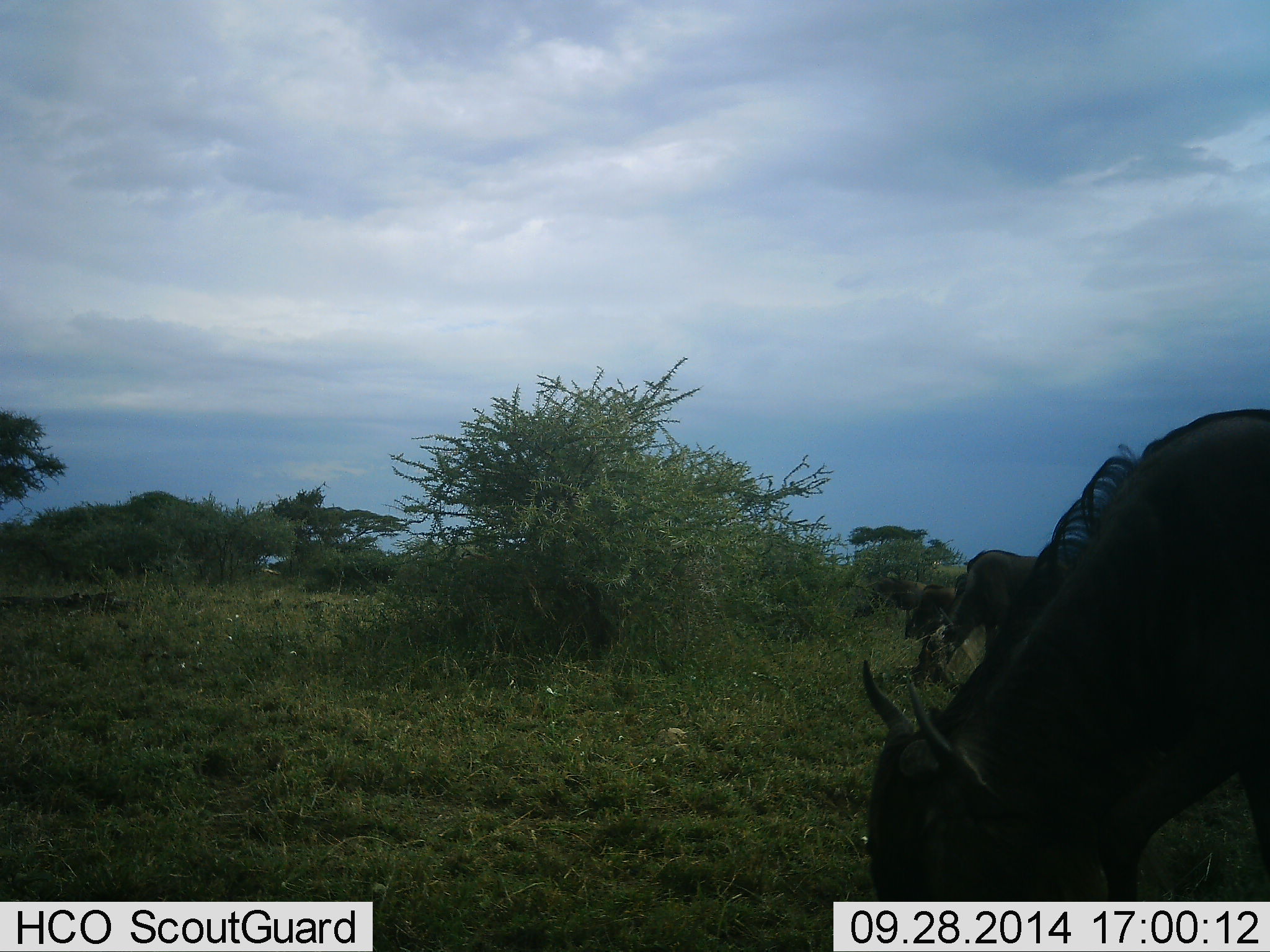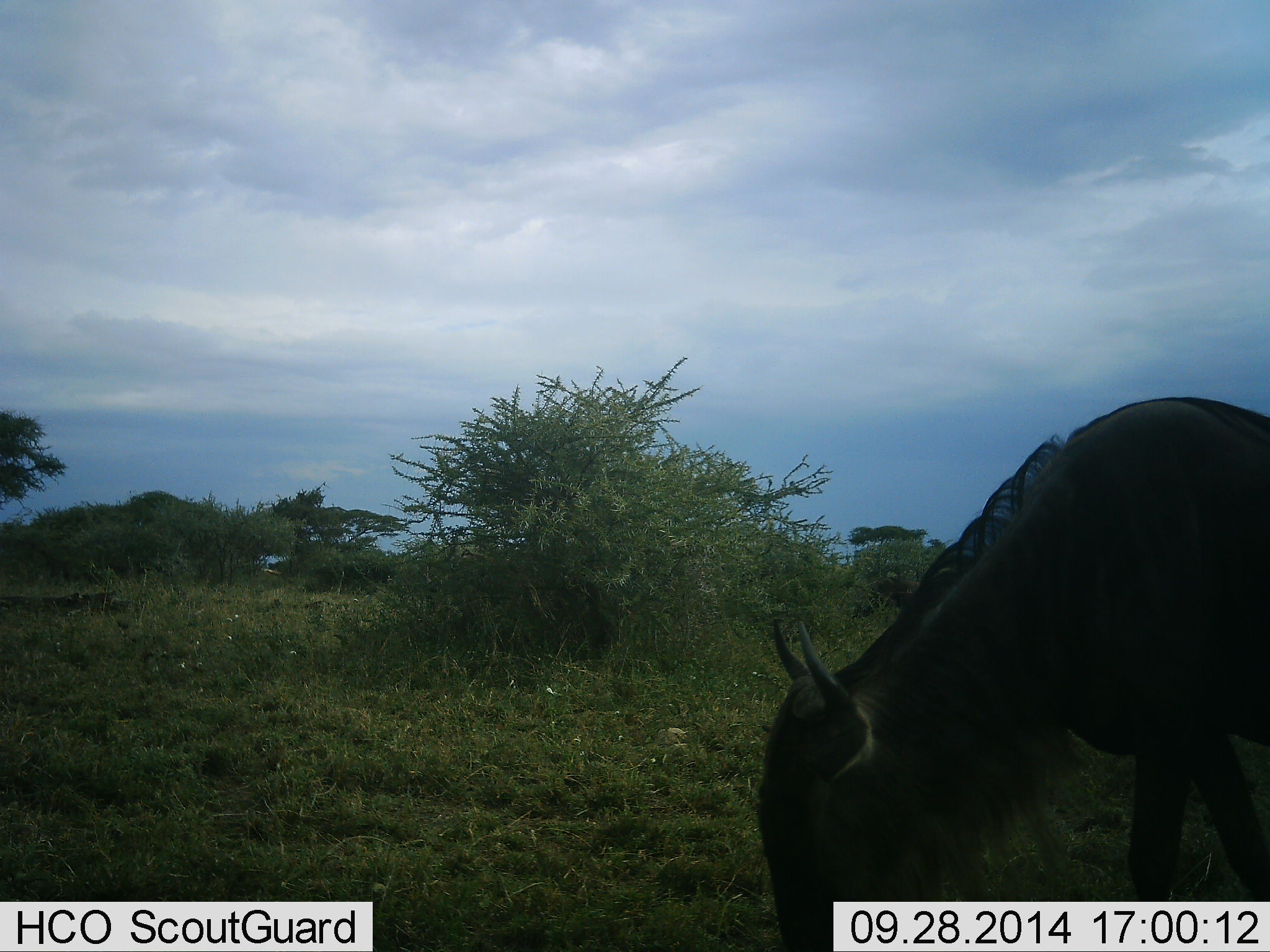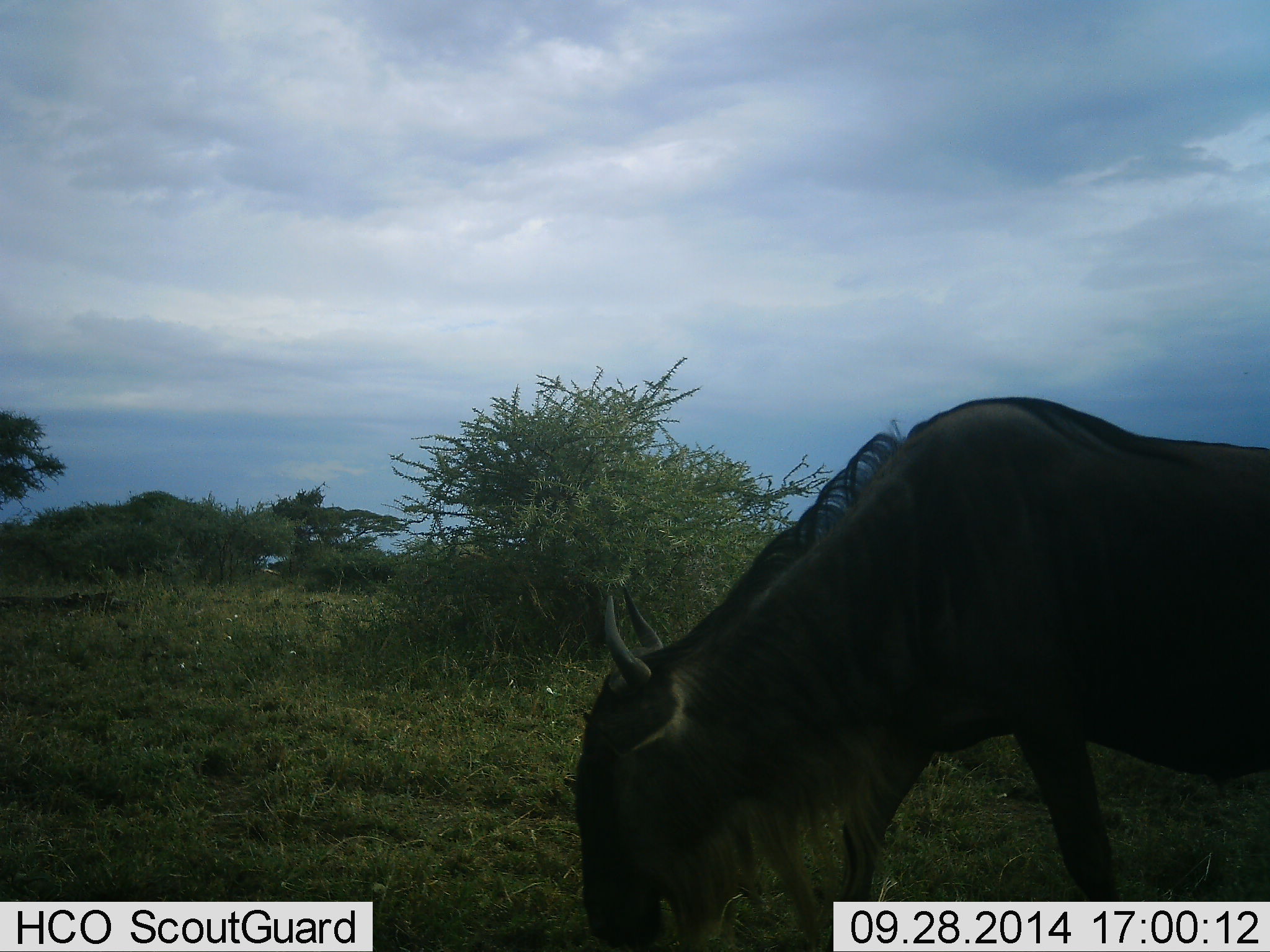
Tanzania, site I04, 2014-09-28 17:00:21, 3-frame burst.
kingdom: Animalia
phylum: Chordata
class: Mammalia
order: Artiodactyla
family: Bovidae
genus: Connochaetes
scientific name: Connochaetes taurinus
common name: blue wildebeest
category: wildebeest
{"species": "wildebeest (blue wildebeest) (Connochaetes taurinus)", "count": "2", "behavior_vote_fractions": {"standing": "10%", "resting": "0%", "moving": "40%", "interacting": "0%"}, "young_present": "0%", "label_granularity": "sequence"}